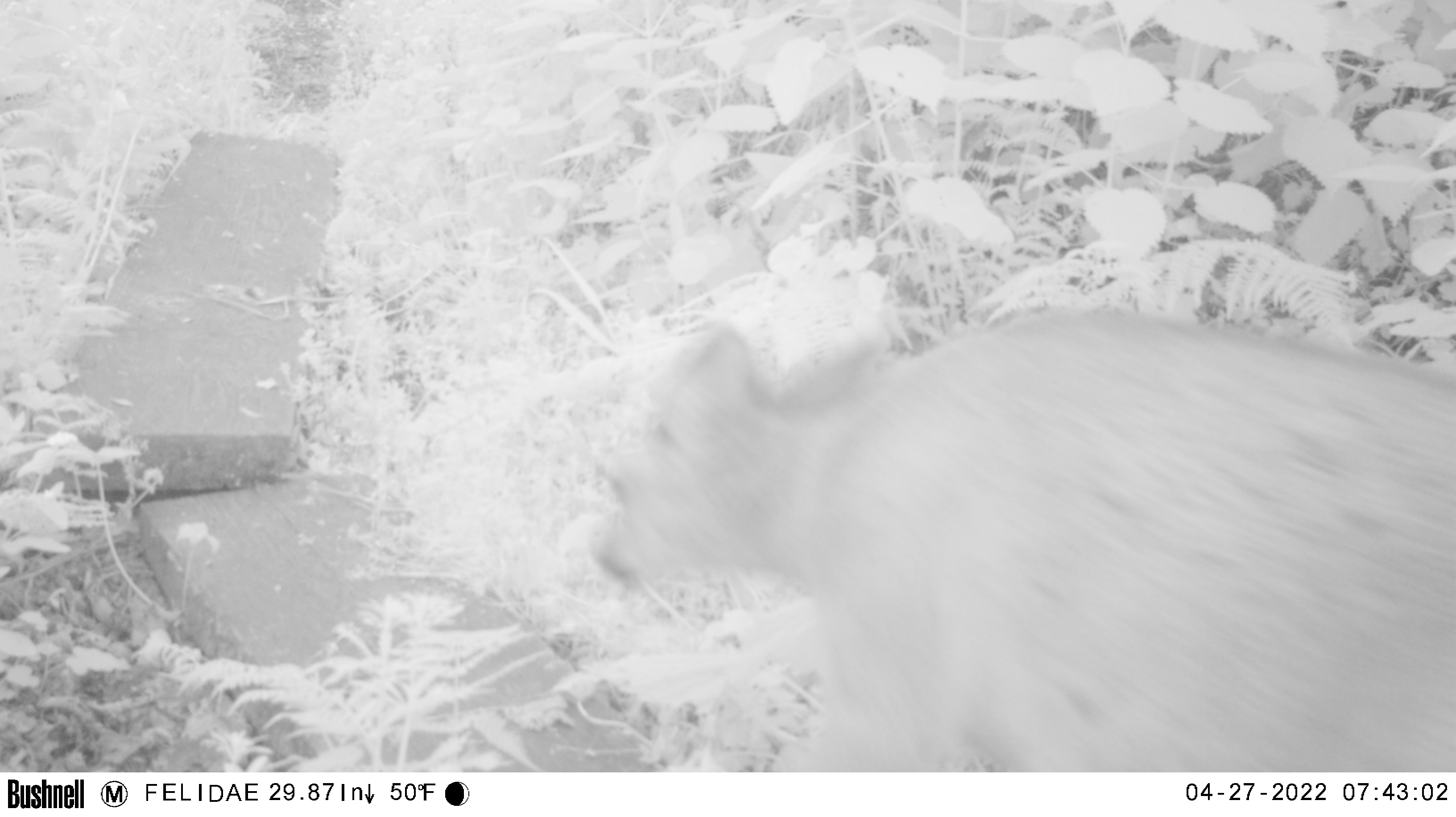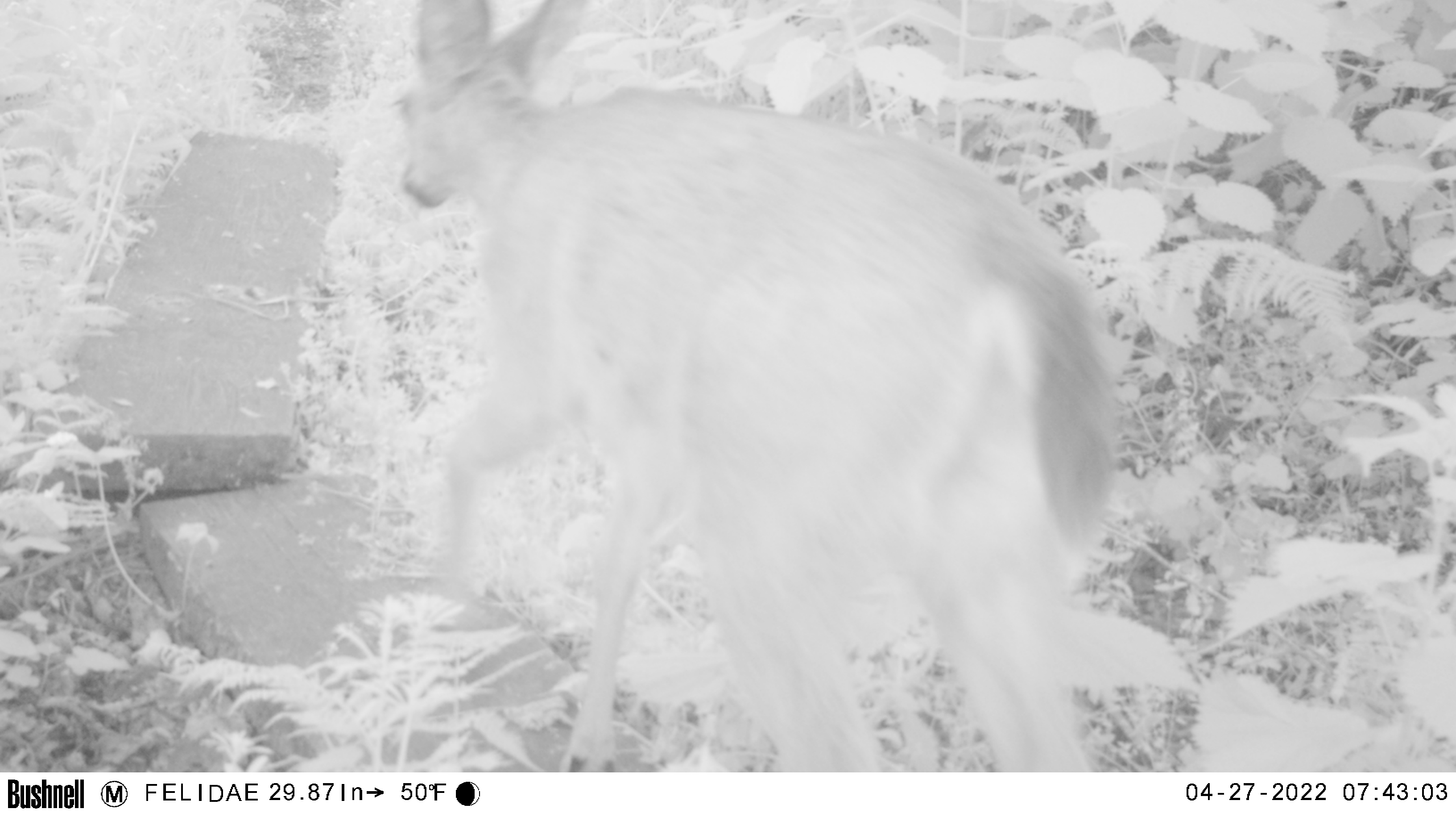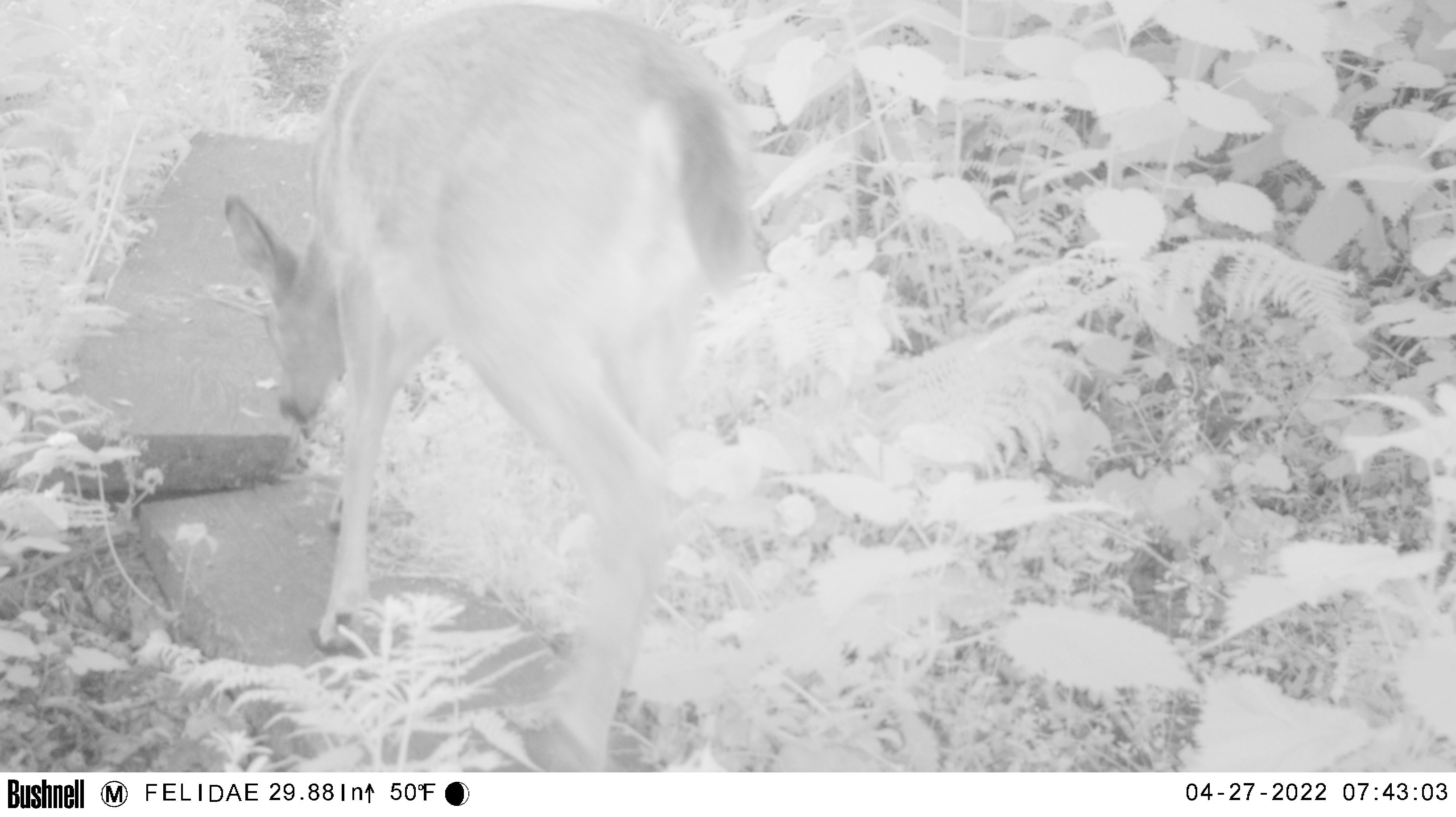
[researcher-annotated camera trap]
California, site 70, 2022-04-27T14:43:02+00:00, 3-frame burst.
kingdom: Animalia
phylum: Chordata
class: Mammalia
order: Artiodactyla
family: Cervidae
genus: Odocoileus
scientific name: Odocoileus hemionus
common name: mule deer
Mule deer (Odocoileus hemionus).